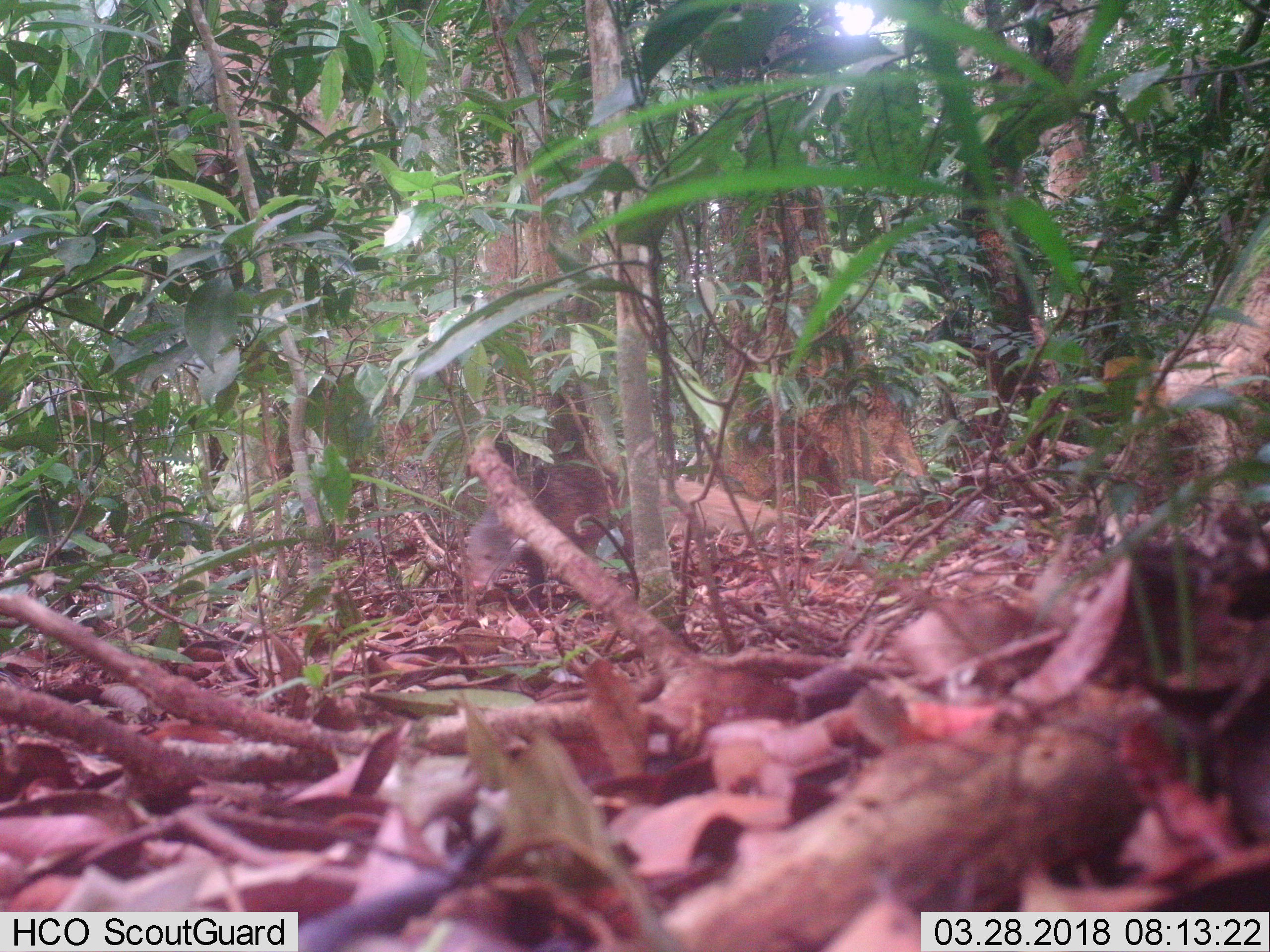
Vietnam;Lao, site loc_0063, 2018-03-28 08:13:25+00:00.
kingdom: Animalia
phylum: Chordata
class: Mammalia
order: Carnivora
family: Herpestidae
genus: Urva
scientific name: Urva urva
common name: crab-eating mongoose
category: crab eating mongoose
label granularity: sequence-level